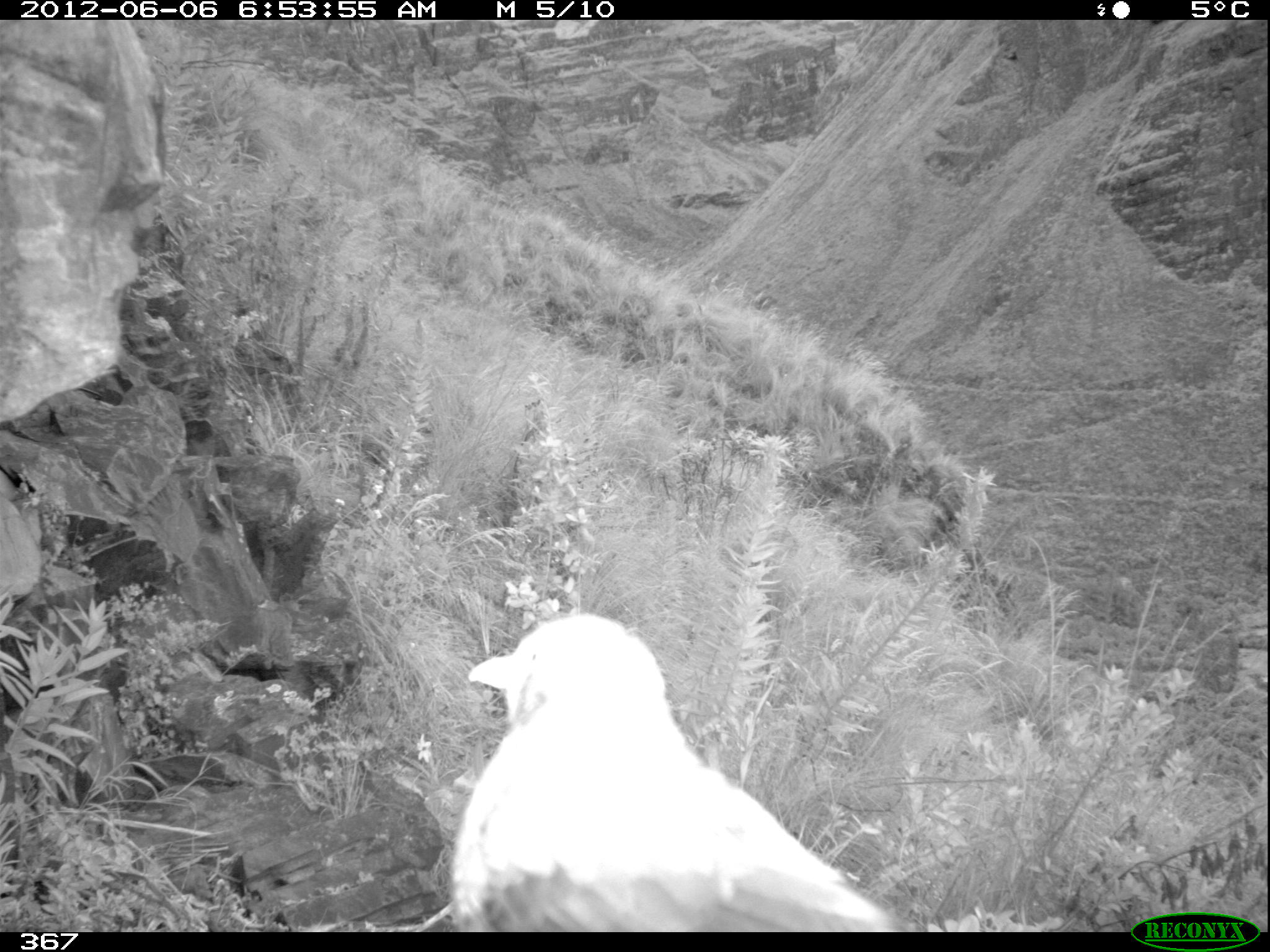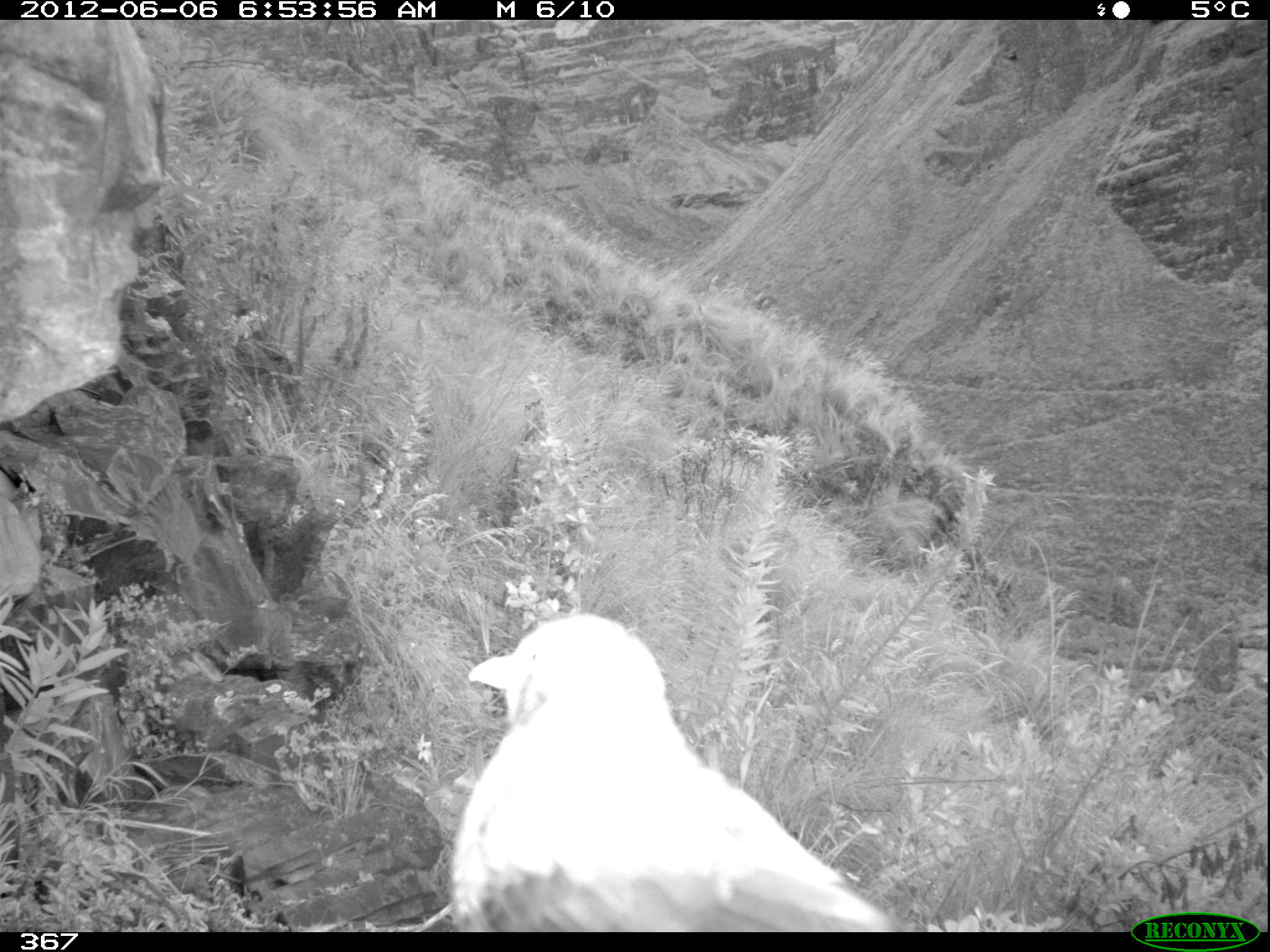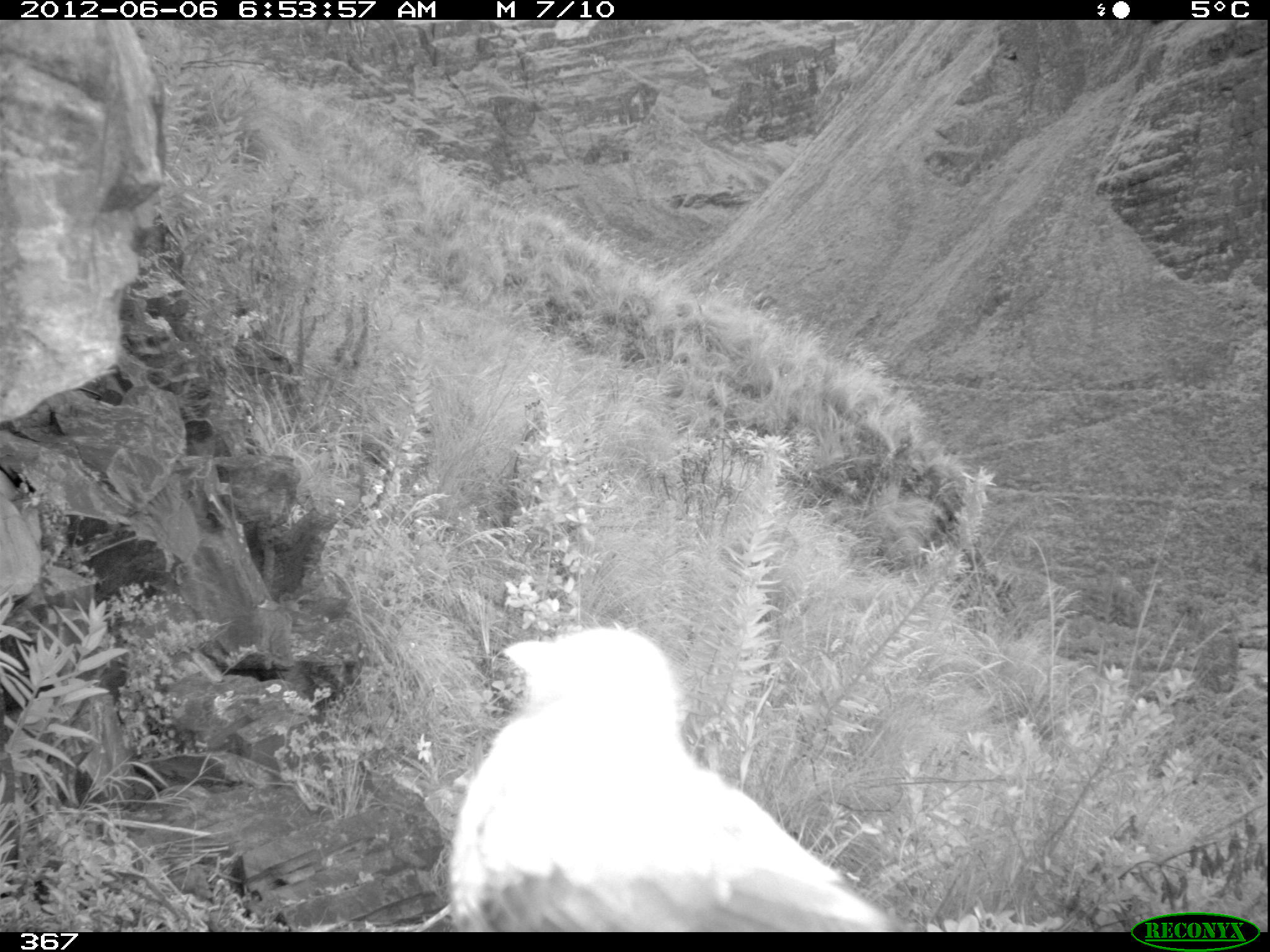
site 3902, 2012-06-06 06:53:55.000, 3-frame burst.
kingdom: Animalia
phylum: Chordata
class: Aves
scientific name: Aves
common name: bird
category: unknown bird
Unknown bird (bird) (Aves).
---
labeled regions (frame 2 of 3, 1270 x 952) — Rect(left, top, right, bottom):
unknown bird: Rect(447, 608, 907, 928)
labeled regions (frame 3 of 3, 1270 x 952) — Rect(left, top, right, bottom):
unknown bird: Rect(442, 621, 894, 930)